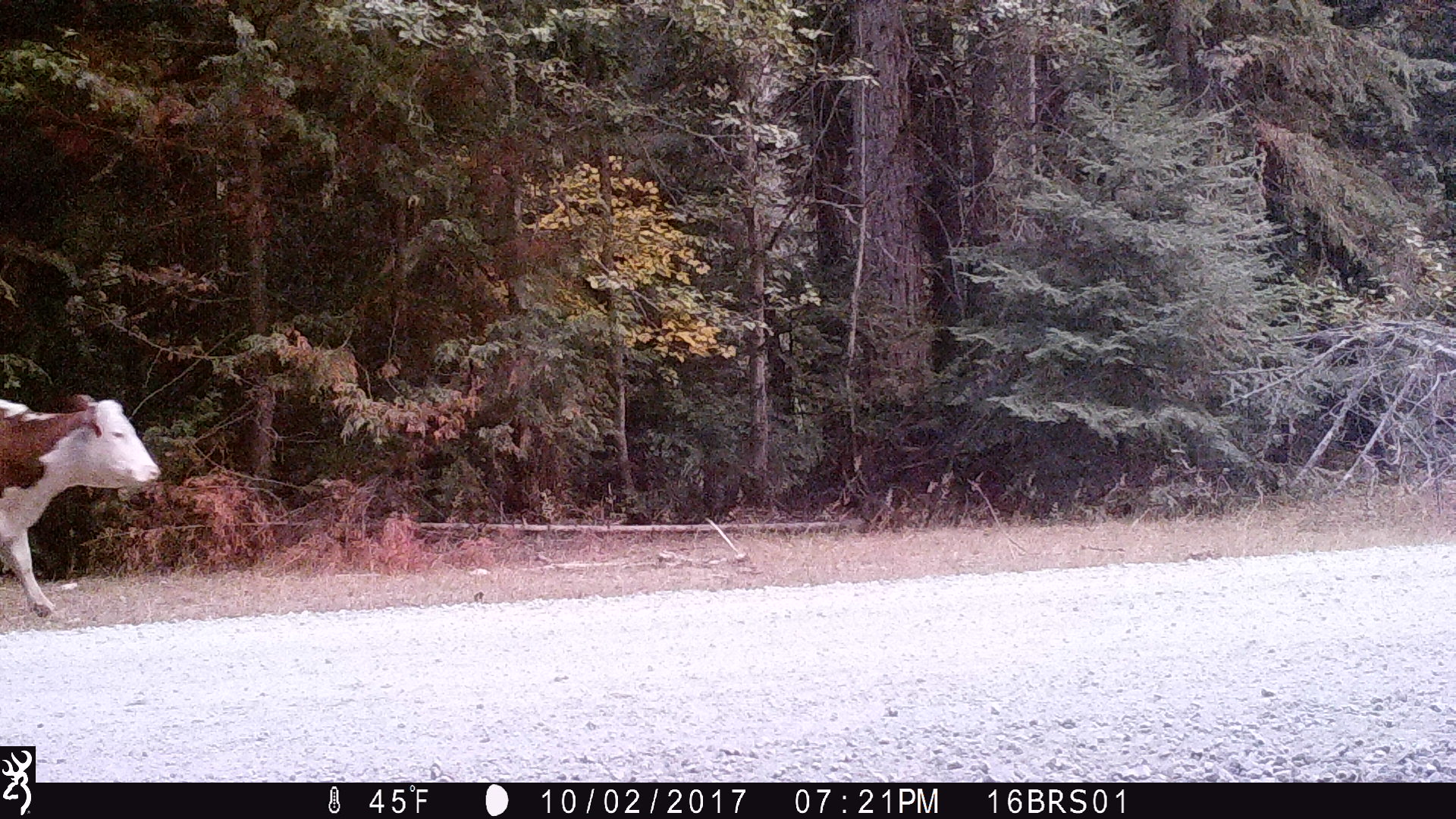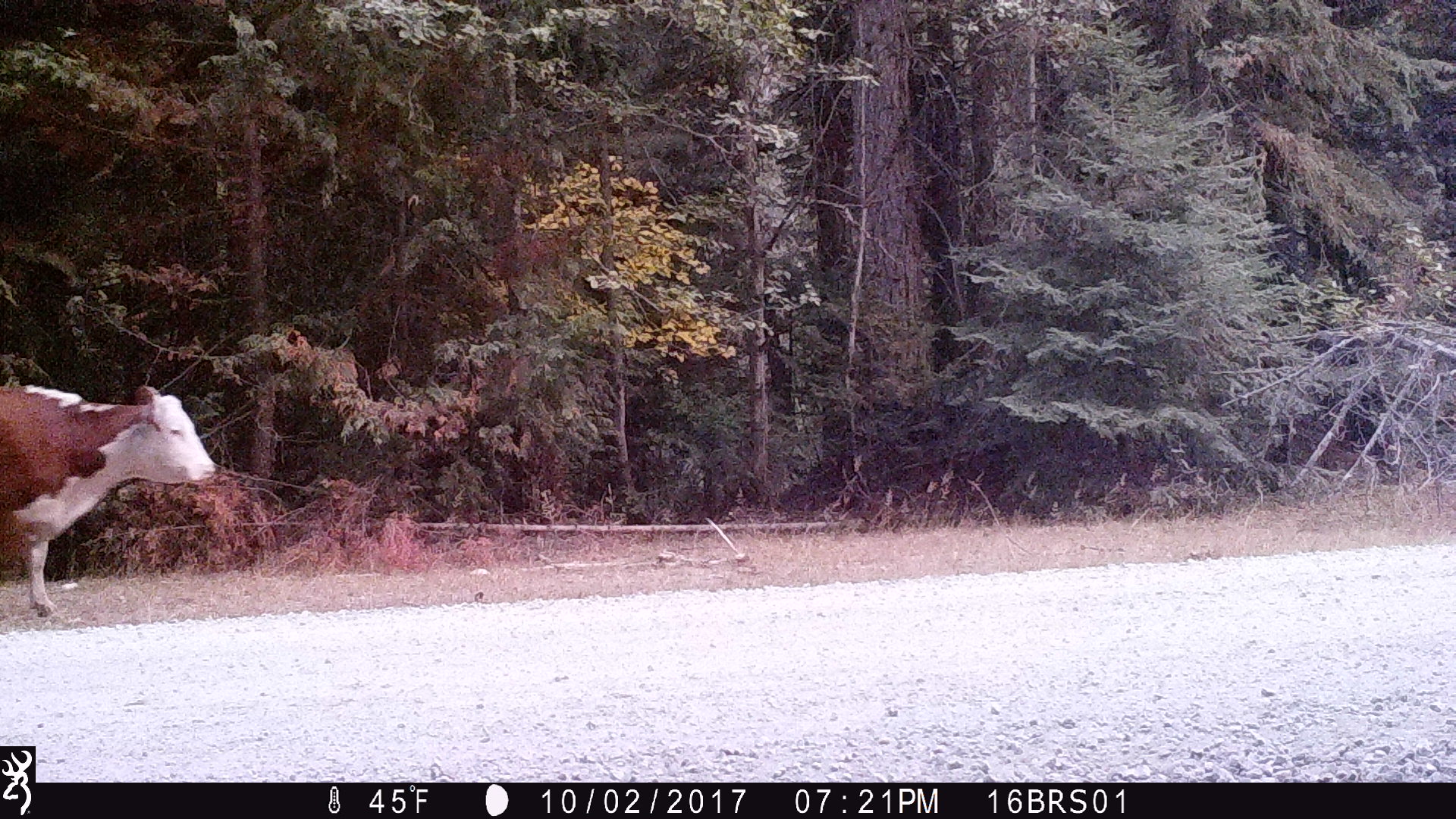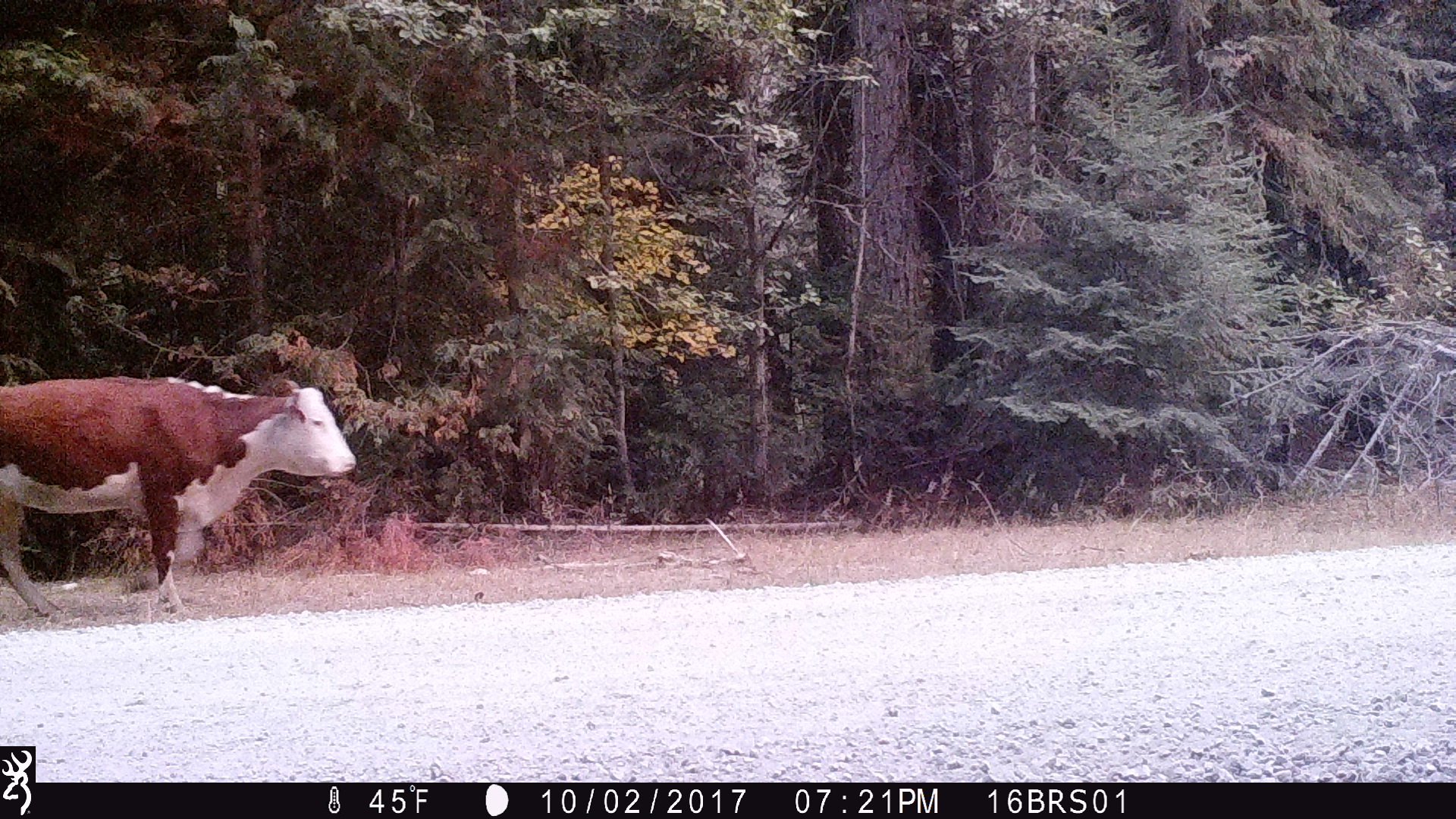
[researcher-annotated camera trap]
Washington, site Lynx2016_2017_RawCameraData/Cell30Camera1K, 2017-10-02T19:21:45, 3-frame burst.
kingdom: Animalia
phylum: Chordata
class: Mammalia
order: Artiodactyla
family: Bovidae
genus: Bos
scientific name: Bos taurus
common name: domestic cattle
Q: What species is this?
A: Domestic cattle (Bos taurus).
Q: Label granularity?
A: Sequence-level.